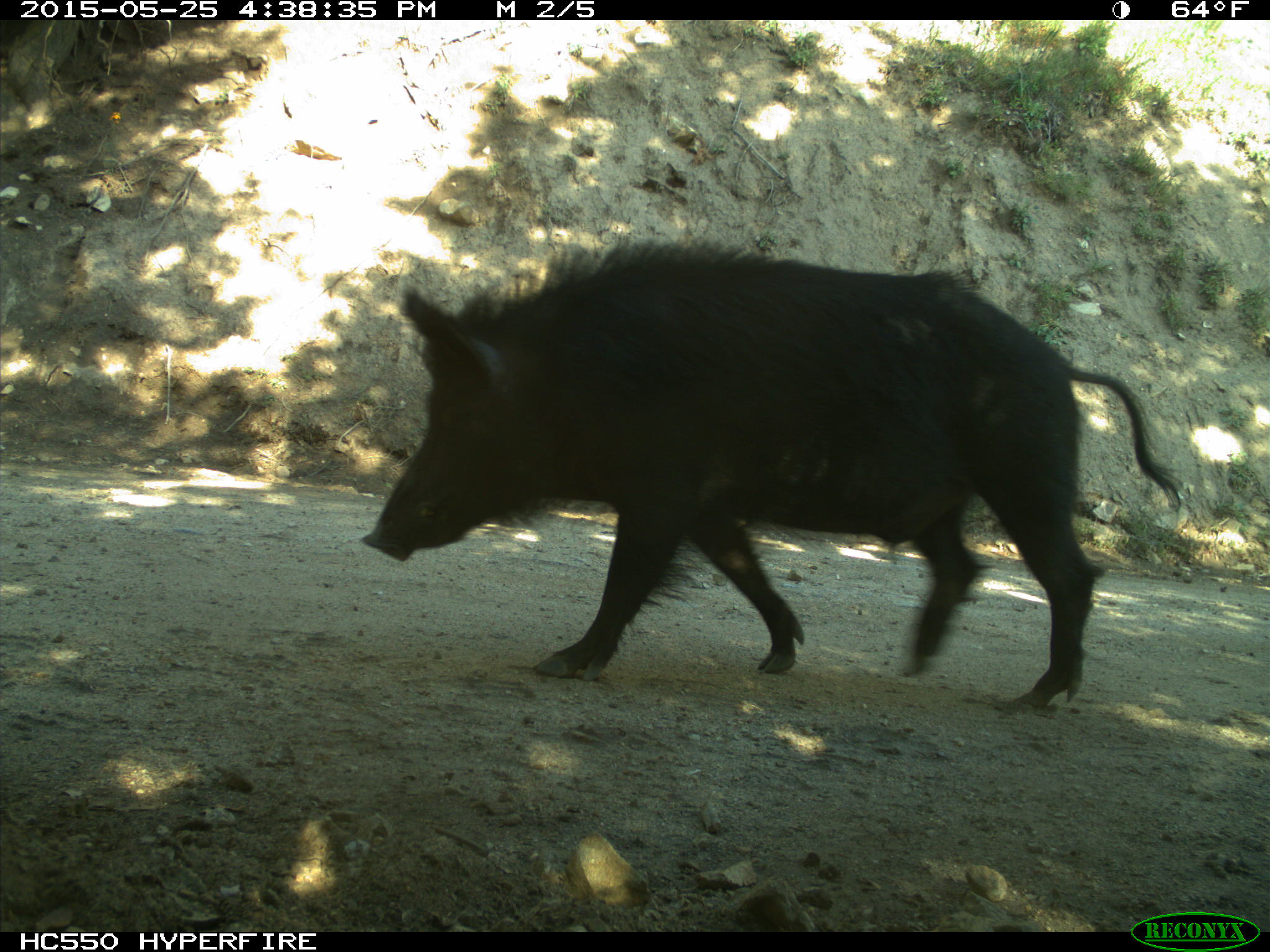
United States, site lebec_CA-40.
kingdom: Animalia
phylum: Chordata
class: Mammalia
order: Artiodactyla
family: Suidae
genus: Sus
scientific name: Sus scrofa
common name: wild boar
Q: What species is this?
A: Sus scrofa (wild boar).